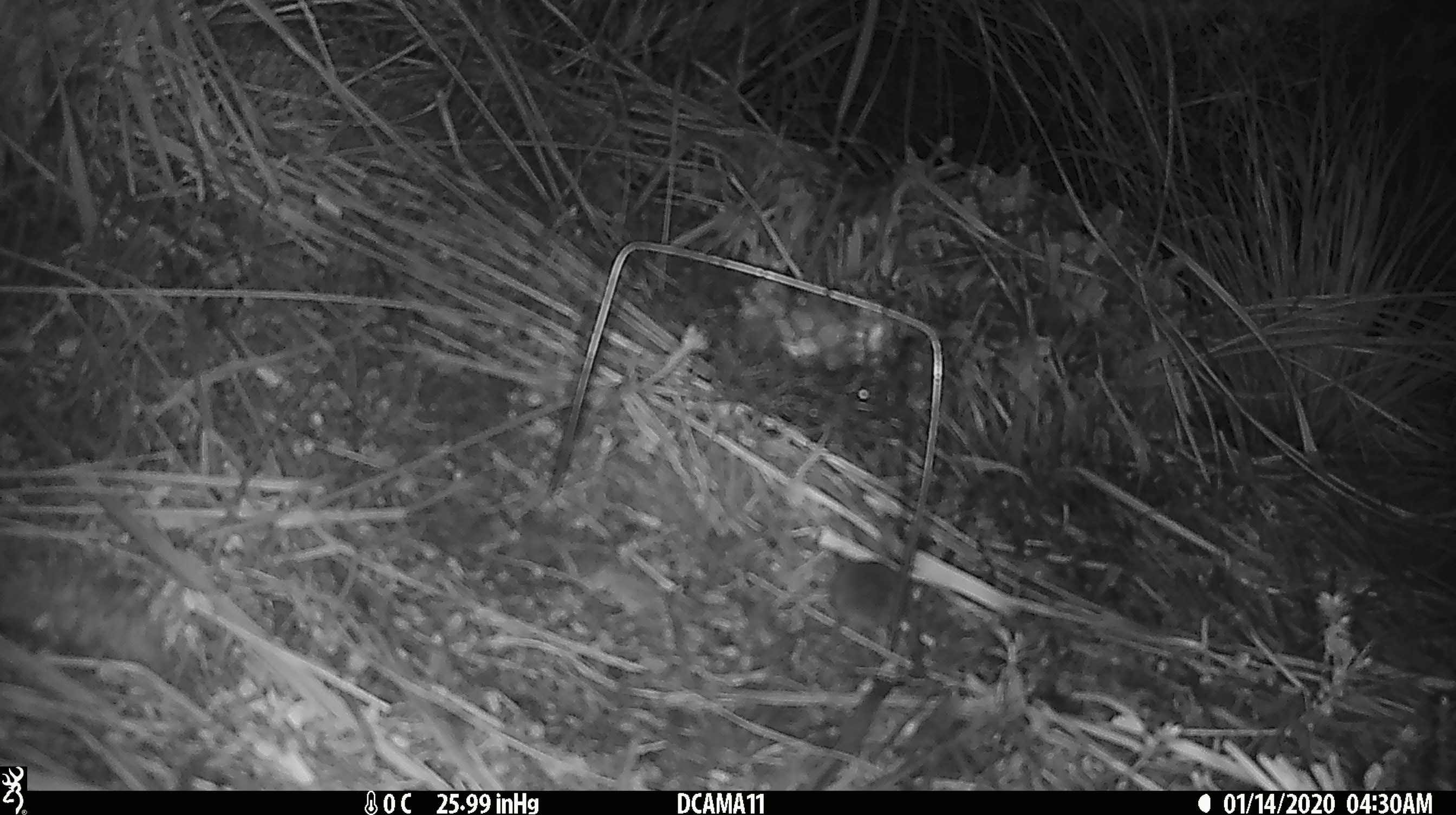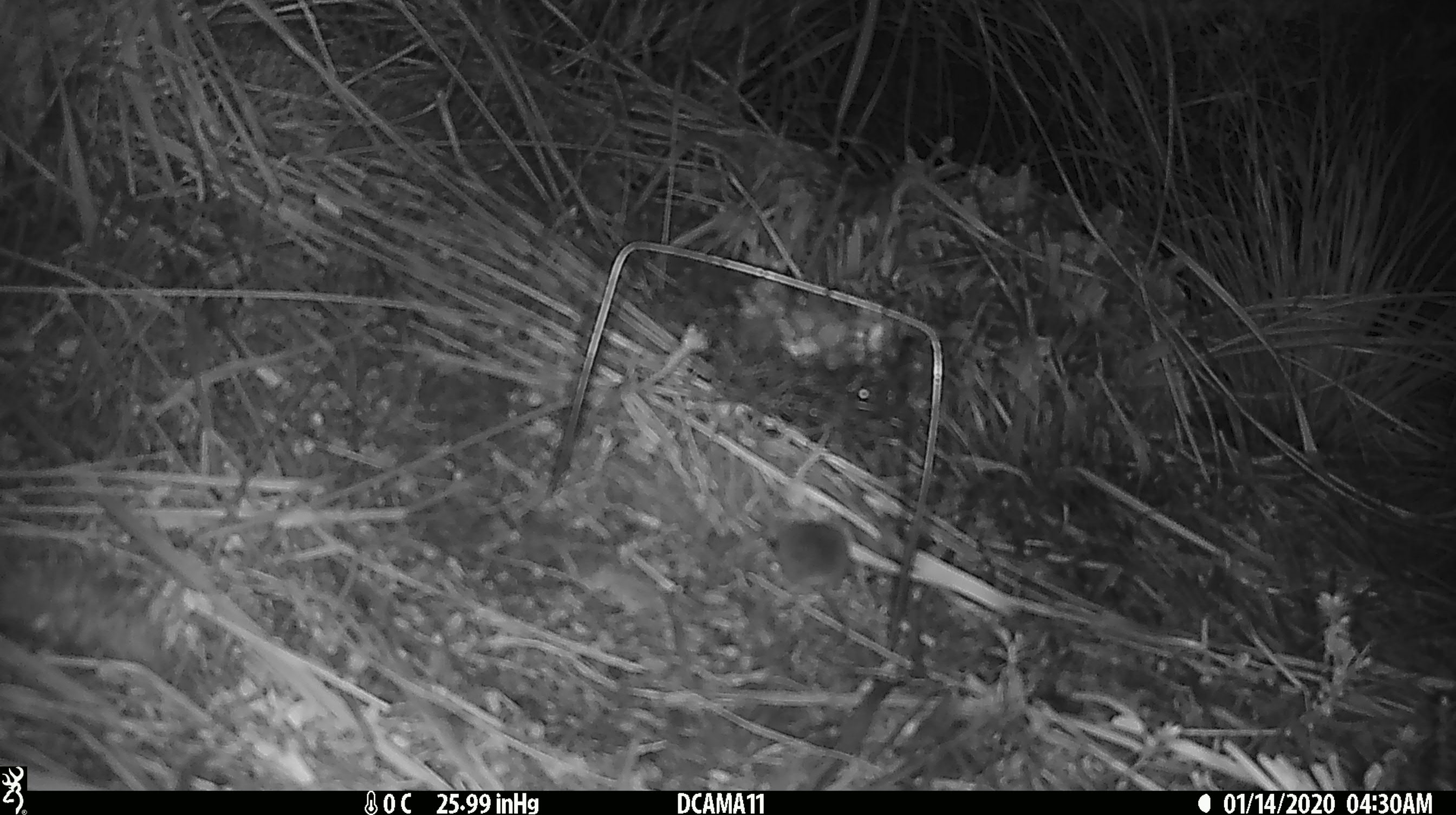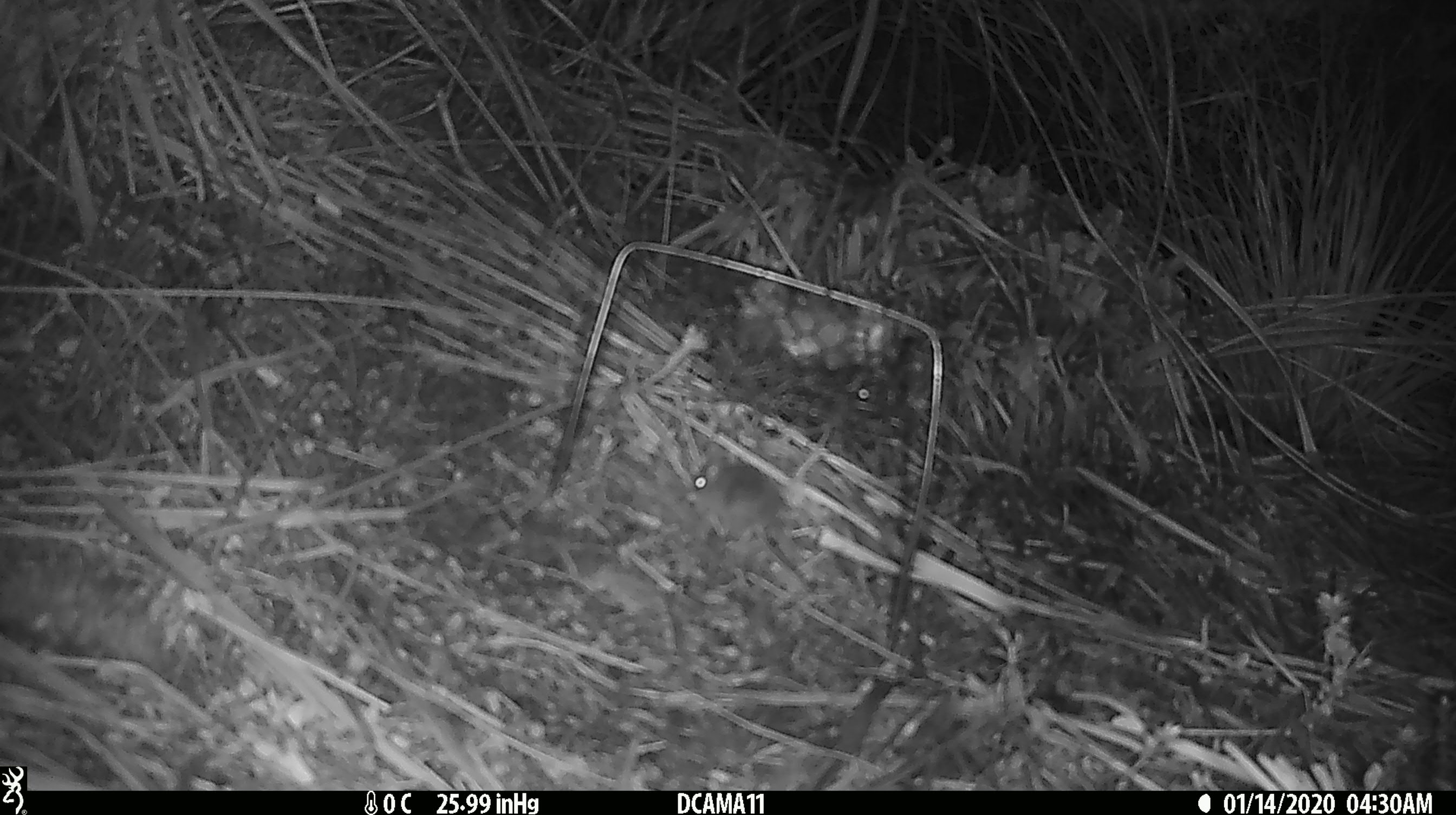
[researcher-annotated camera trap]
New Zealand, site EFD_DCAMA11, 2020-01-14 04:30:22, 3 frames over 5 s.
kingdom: Animalia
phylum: Chordata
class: Mammalia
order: Rodentia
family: Muridae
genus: Mus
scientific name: Mus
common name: mouse